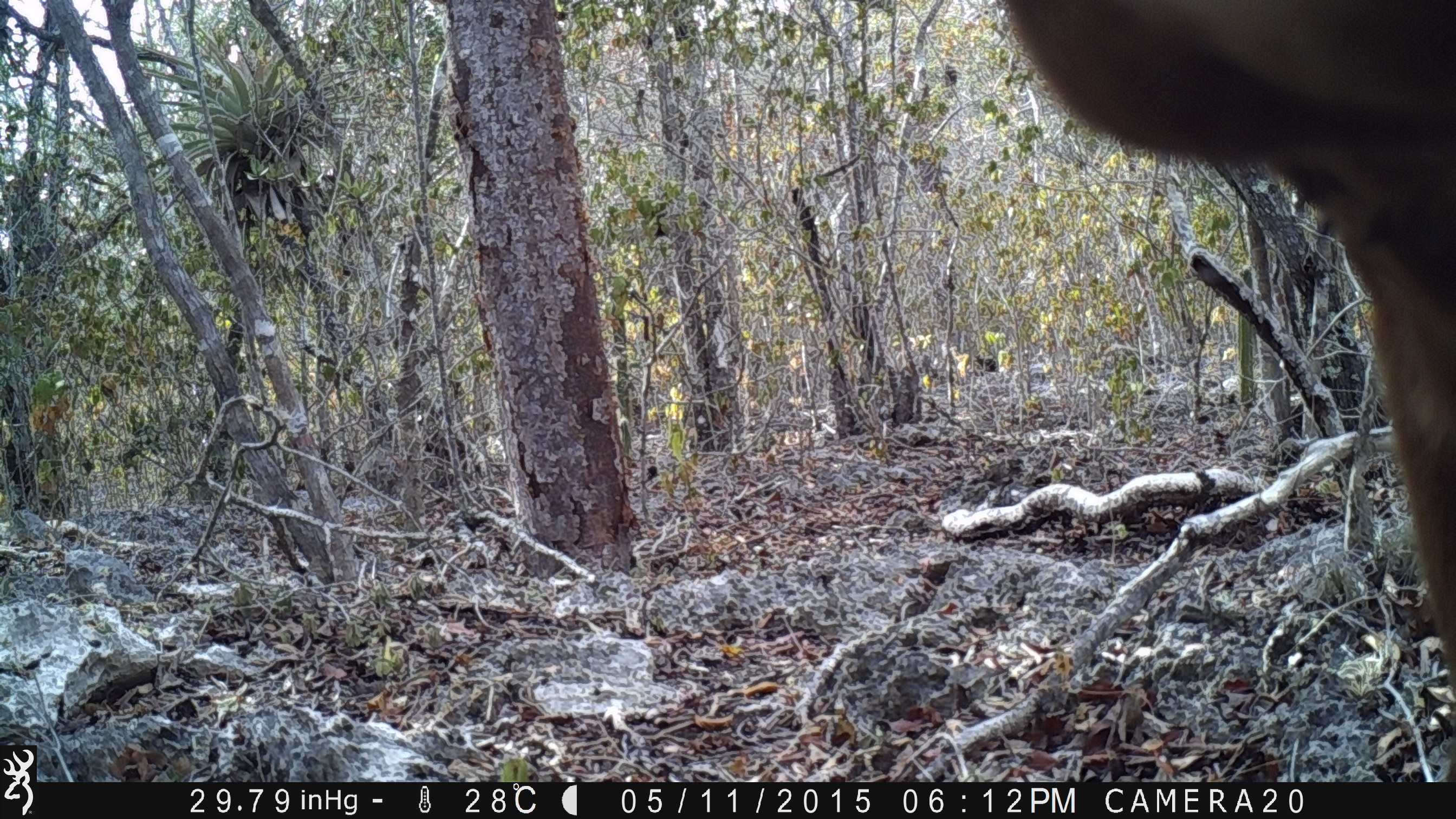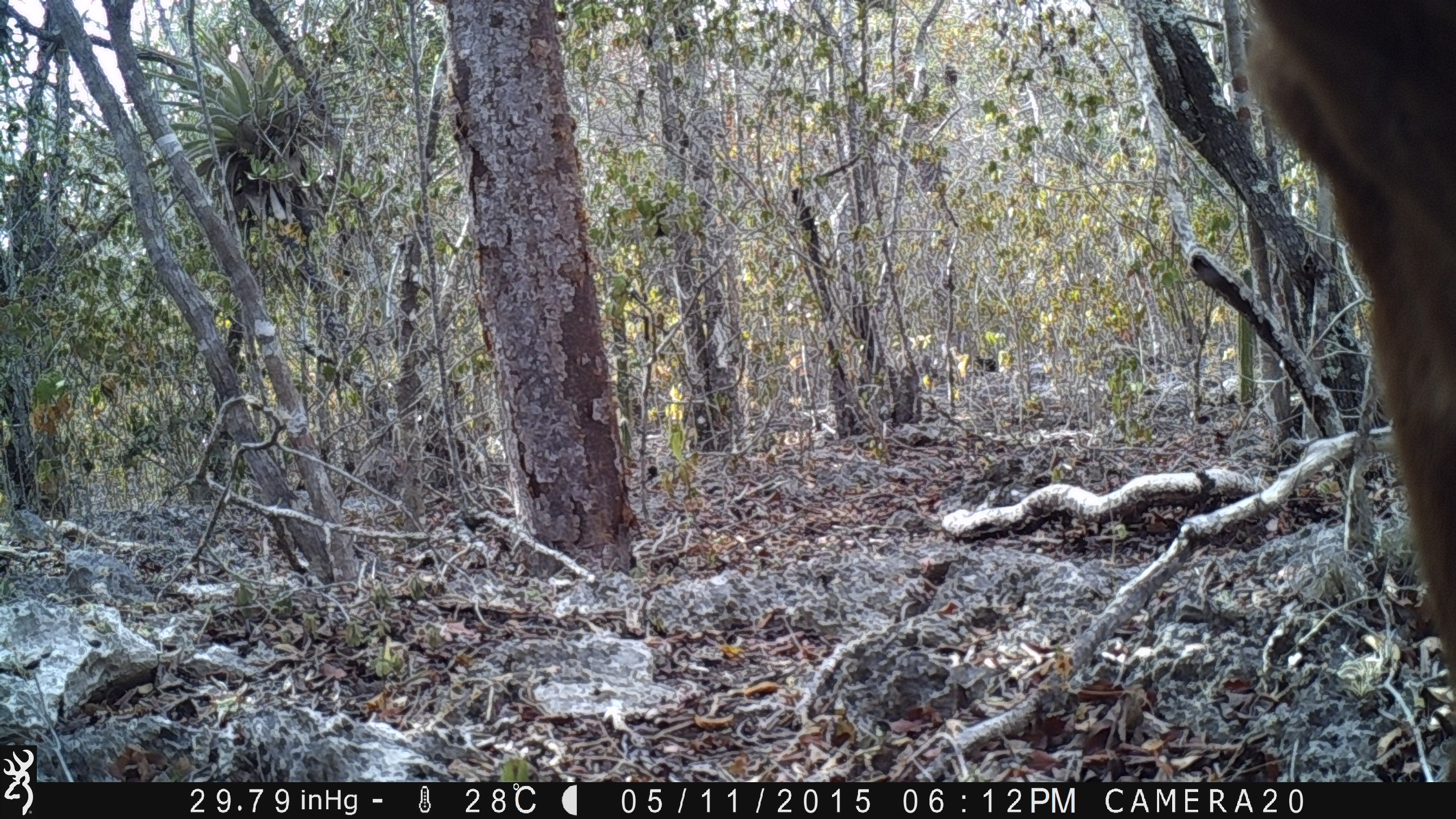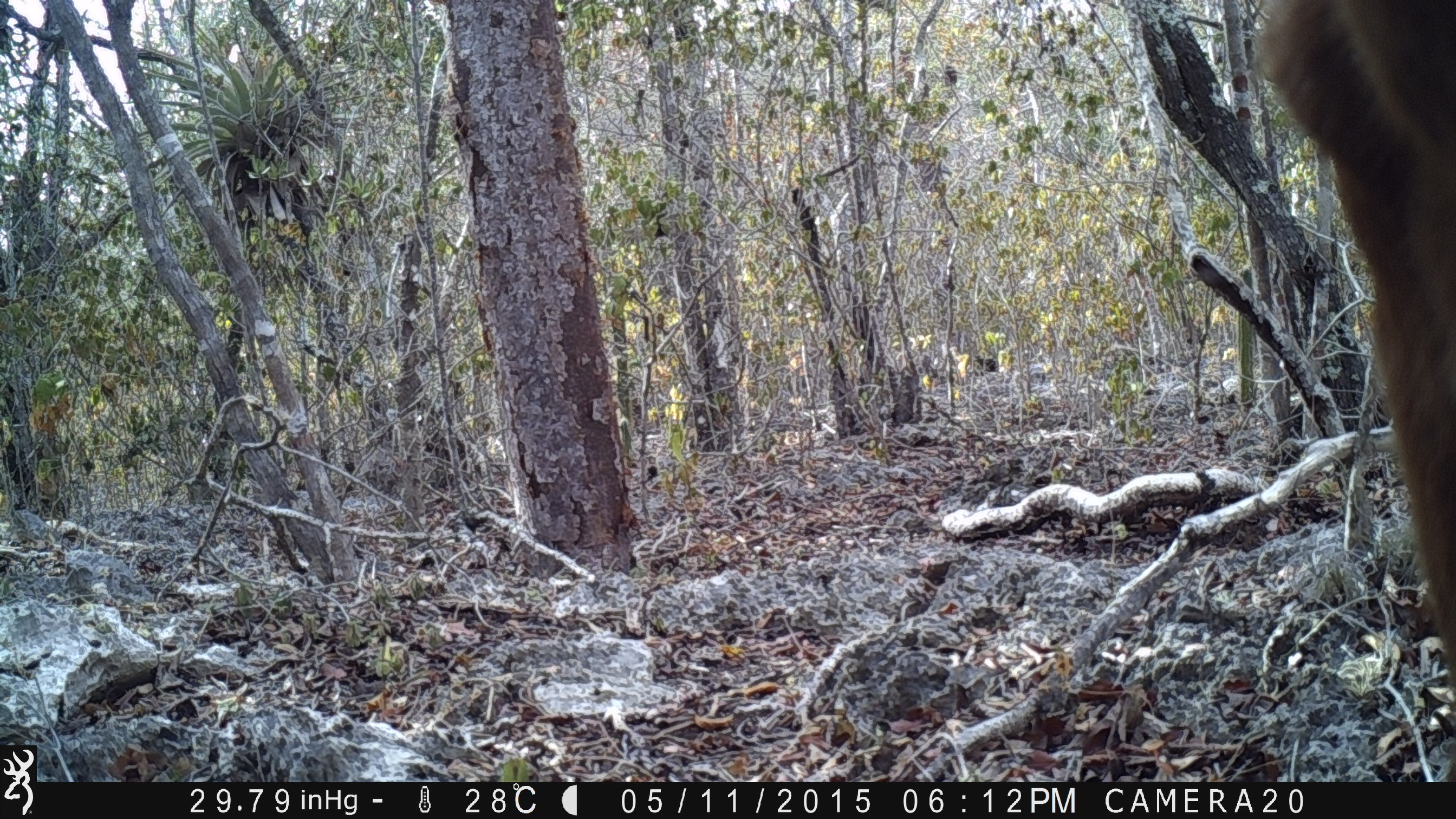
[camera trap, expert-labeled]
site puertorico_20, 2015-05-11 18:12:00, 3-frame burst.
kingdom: Animalia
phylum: Chordata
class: Mammalia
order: Artiodactyla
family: Bovidae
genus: Capra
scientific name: Capra hircus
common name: goat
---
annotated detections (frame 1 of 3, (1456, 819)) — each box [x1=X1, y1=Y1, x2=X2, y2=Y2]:
unknown: [x1=1010, y1=0, x2=1456, y2=706]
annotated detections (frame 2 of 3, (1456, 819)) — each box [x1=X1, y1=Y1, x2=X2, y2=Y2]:
goat: [x1=1236, y1=6, x2=1456, y2=797]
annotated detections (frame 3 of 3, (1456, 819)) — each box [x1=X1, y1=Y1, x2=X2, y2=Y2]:
goat: [x1=1239, y1=0, x2=1456, y2=666]